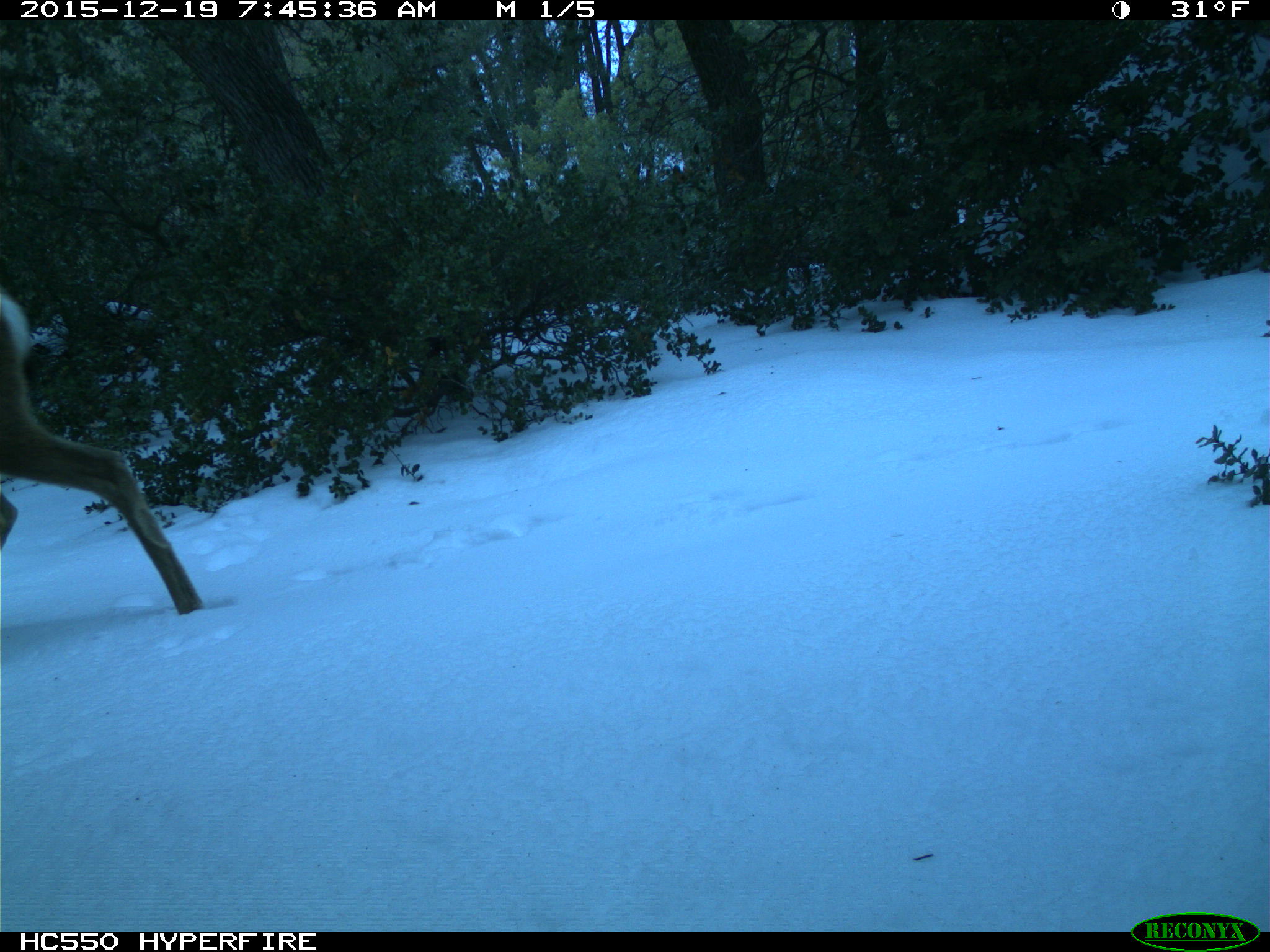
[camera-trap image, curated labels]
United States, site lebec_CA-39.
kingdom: Animalia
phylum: Chordata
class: Mammalia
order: Artiodactyla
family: Cervidae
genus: Odocoileus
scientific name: Odocoileus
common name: deer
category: unidentified deer